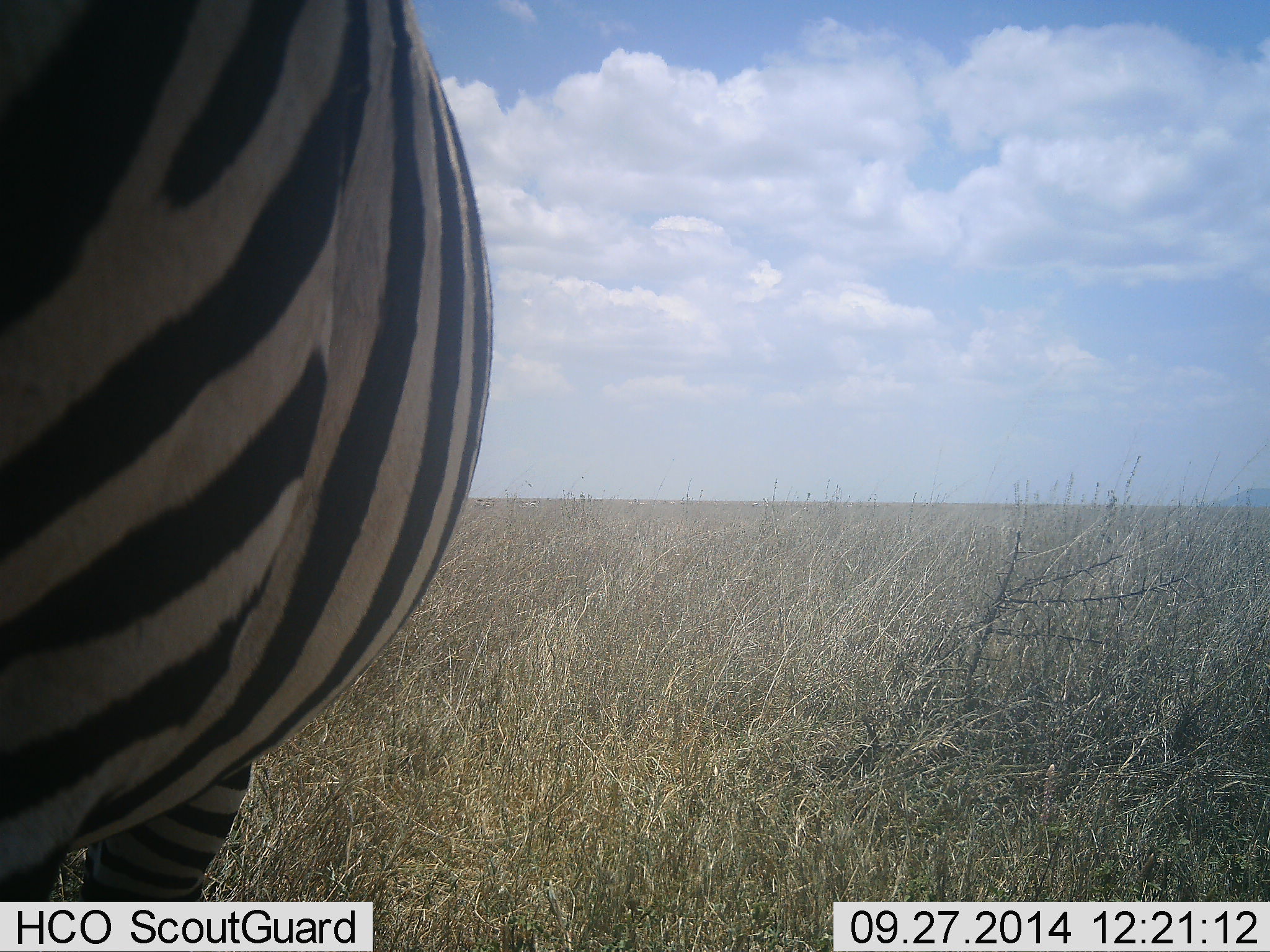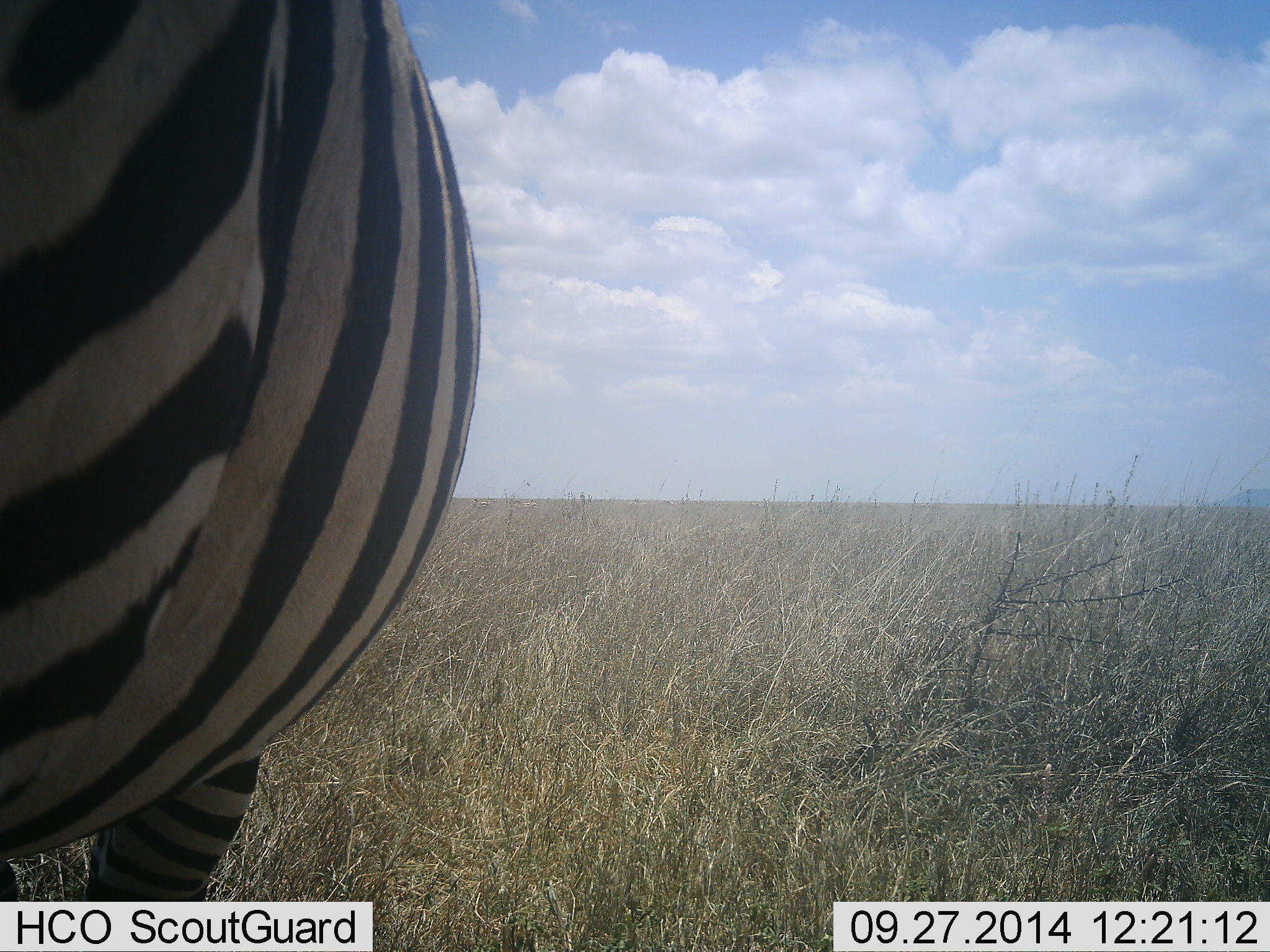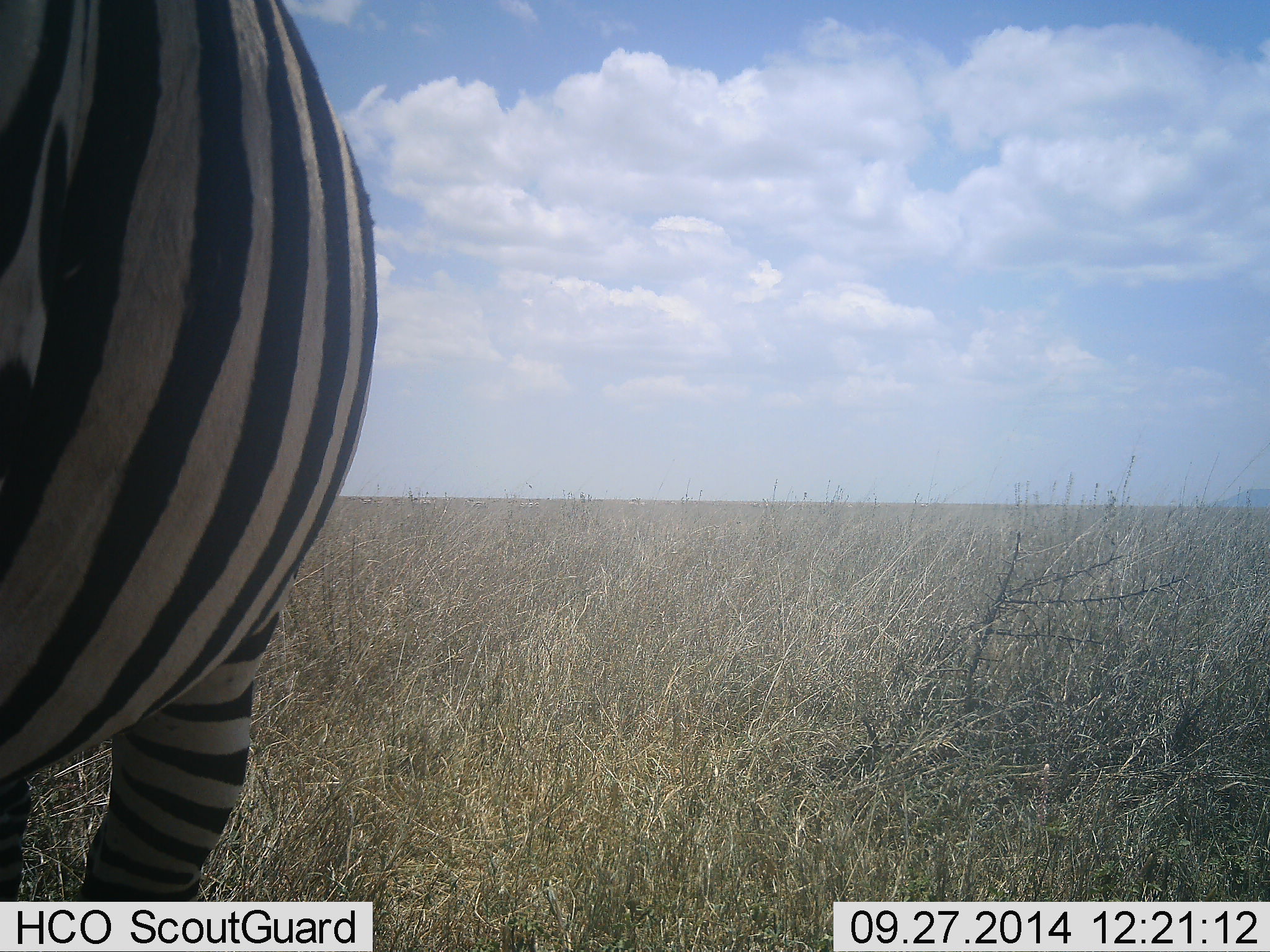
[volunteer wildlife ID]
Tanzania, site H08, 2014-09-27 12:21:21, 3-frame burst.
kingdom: Animalia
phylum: Chordata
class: Mammalia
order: Perissodactyla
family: Equidae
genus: Equus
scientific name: Equus quagga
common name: plains zebra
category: zebra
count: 1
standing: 70%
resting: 0%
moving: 20%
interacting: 0%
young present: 0%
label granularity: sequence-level